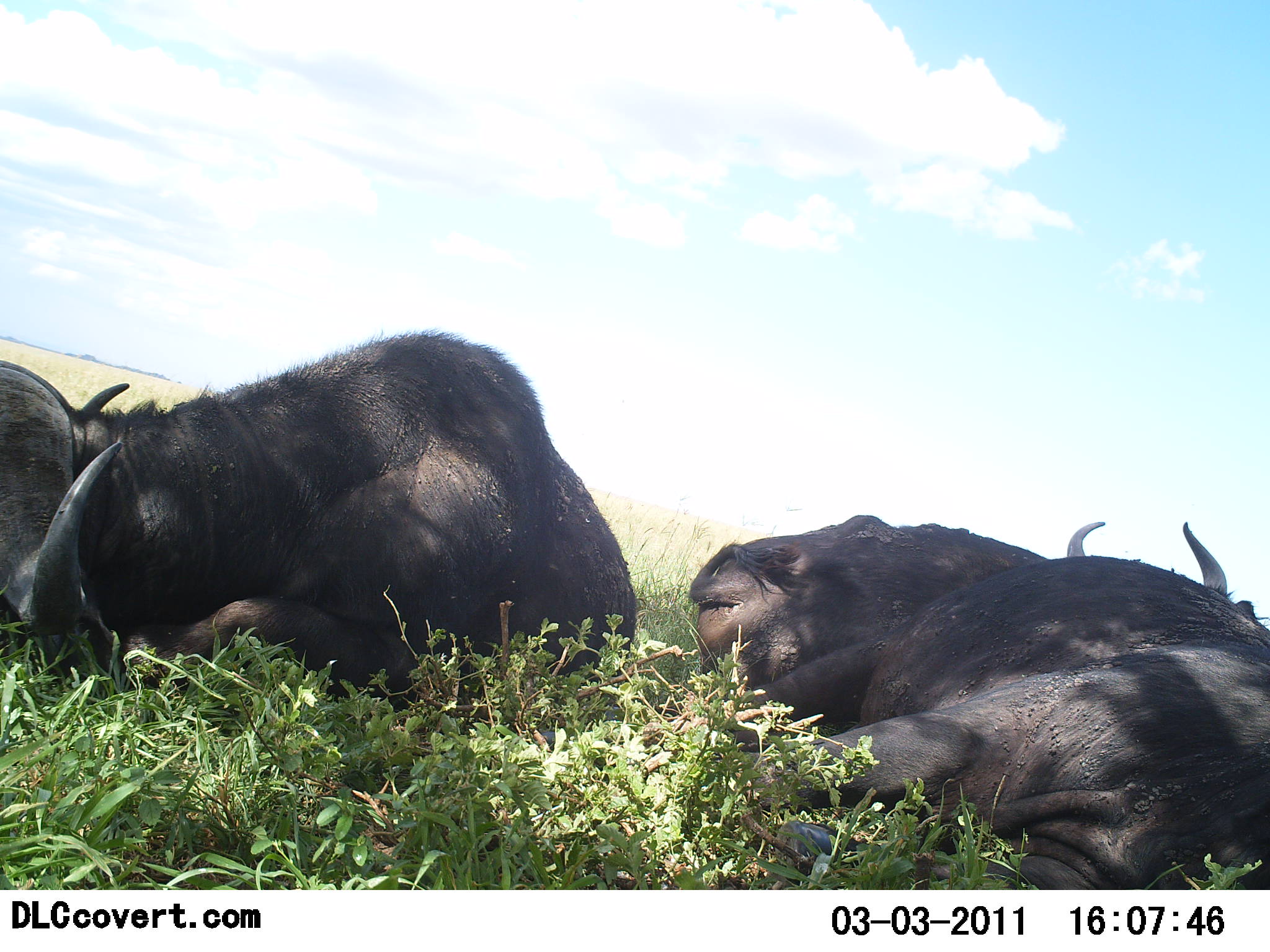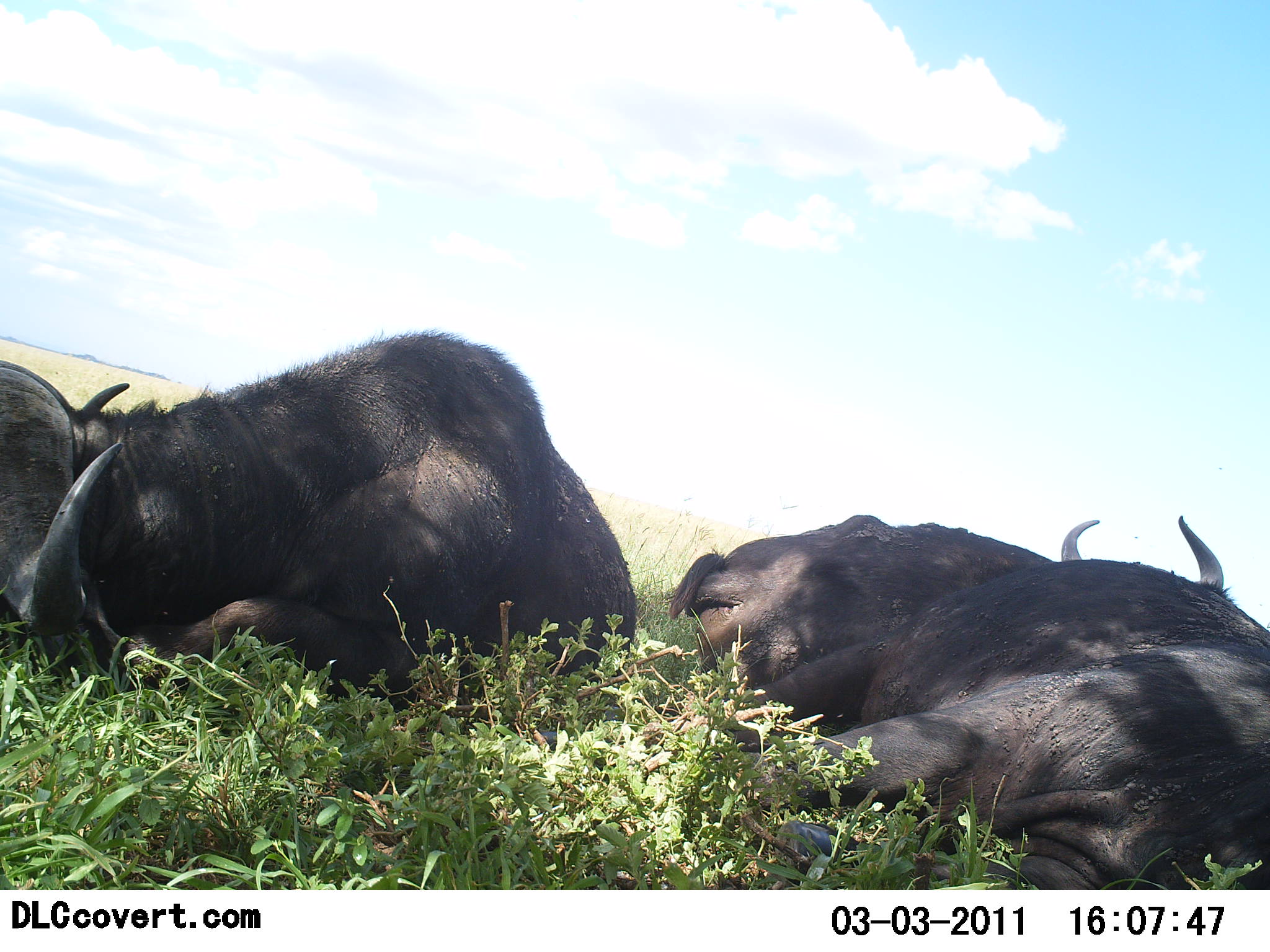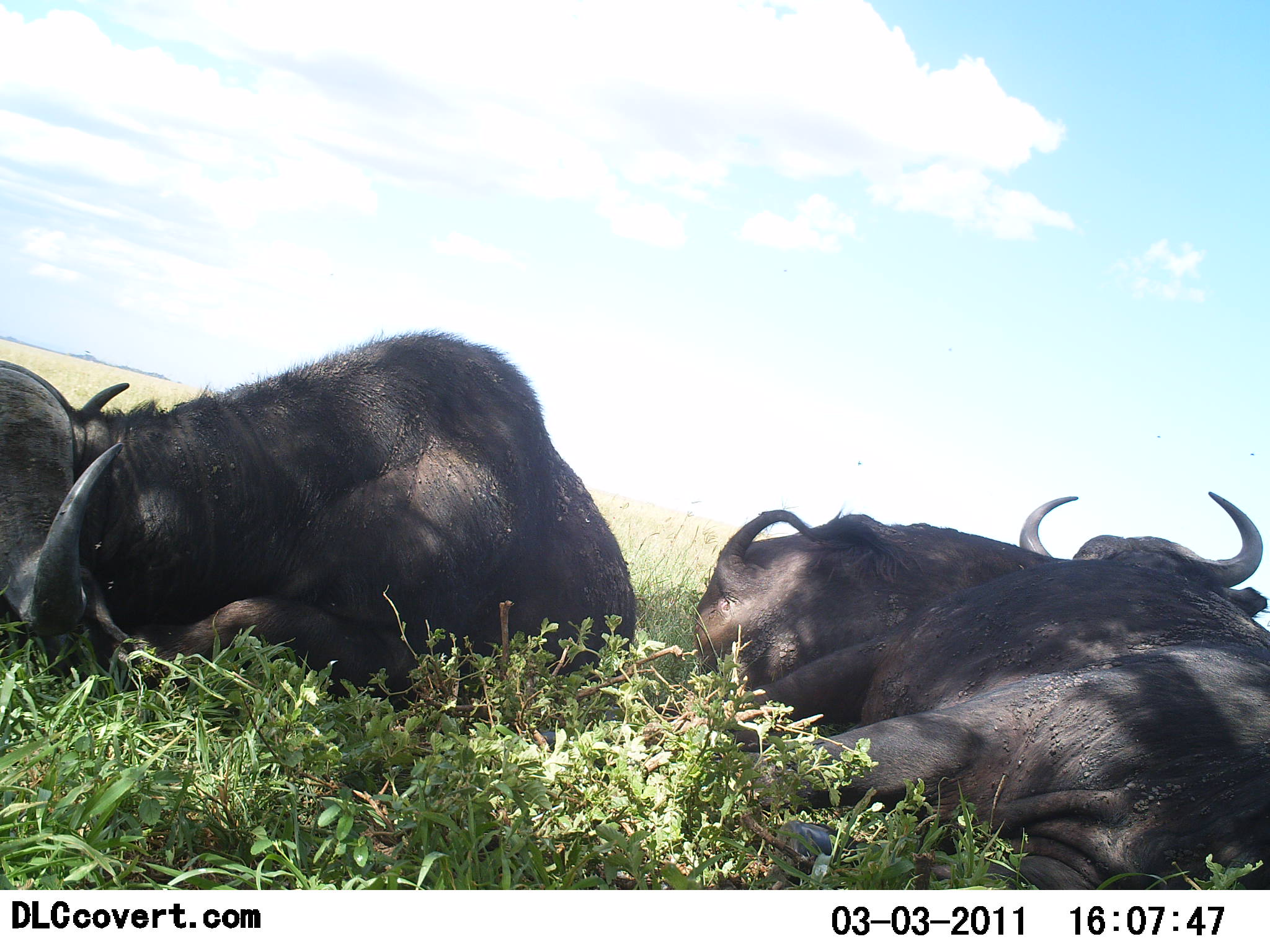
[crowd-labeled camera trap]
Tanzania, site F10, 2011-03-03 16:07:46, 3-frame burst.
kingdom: Animalia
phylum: Chordata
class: Mammalia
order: Artiodactyla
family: Bovidae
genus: Syncerus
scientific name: Syncerus caffer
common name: cape buffalo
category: buffalo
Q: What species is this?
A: Buffalo (cape buffalo) (Syncerus caffer).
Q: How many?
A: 3.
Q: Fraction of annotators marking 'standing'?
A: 0%.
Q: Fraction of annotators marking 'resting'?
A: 100%.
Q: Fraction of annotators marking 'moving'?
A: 0%.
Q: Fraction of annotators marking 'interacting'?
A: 9%.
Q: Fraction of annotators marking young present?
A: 0%.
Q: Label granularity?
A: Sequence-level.